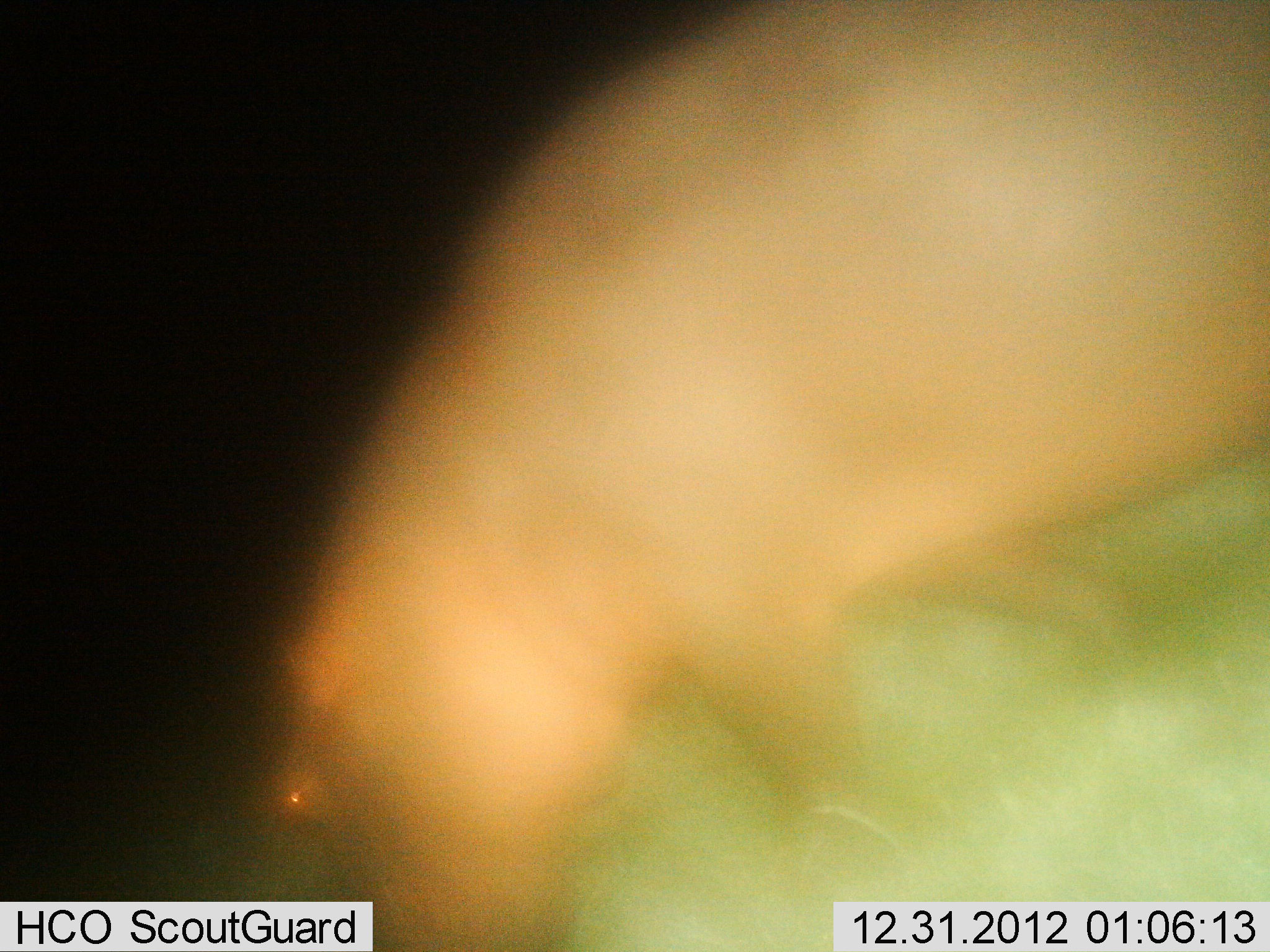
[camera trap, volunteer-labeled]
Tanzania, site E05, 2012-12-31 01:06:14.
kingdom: Animalia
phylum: Chordata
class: Mammalia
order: Artiodactyla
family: Hippopotamidae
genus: Hippopotamus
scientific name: Hippopotamus amphibius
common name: hippopotamus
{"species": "hippopotamus (Hippopotamus amphibius)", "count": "1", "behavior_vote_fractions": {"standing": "60%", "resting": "0%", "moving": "40%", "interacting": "0%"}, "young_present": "0%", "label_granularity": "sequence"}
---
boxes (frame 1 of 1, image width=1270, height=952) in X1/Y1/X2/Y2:
animal: 260/0/1270/951